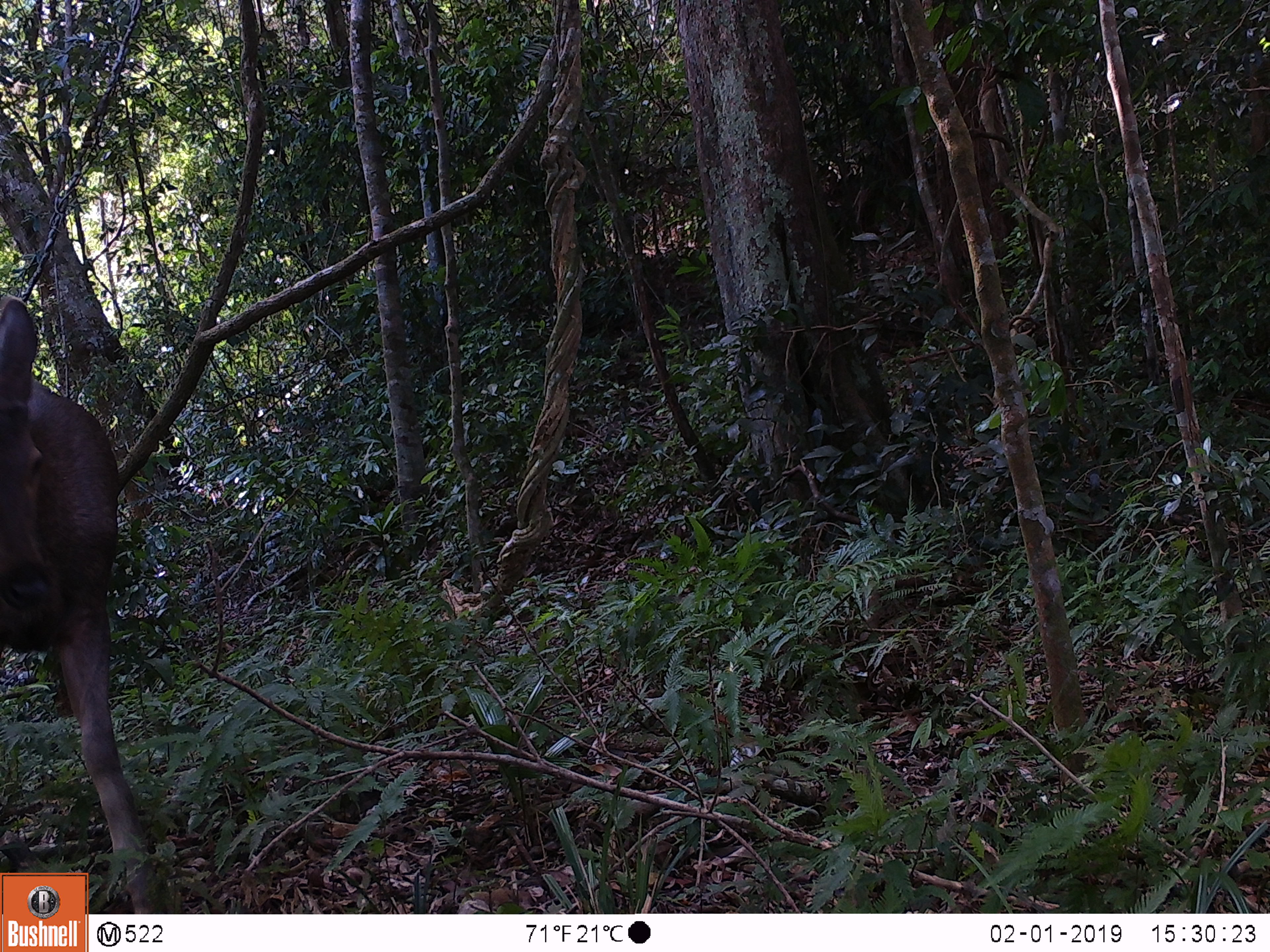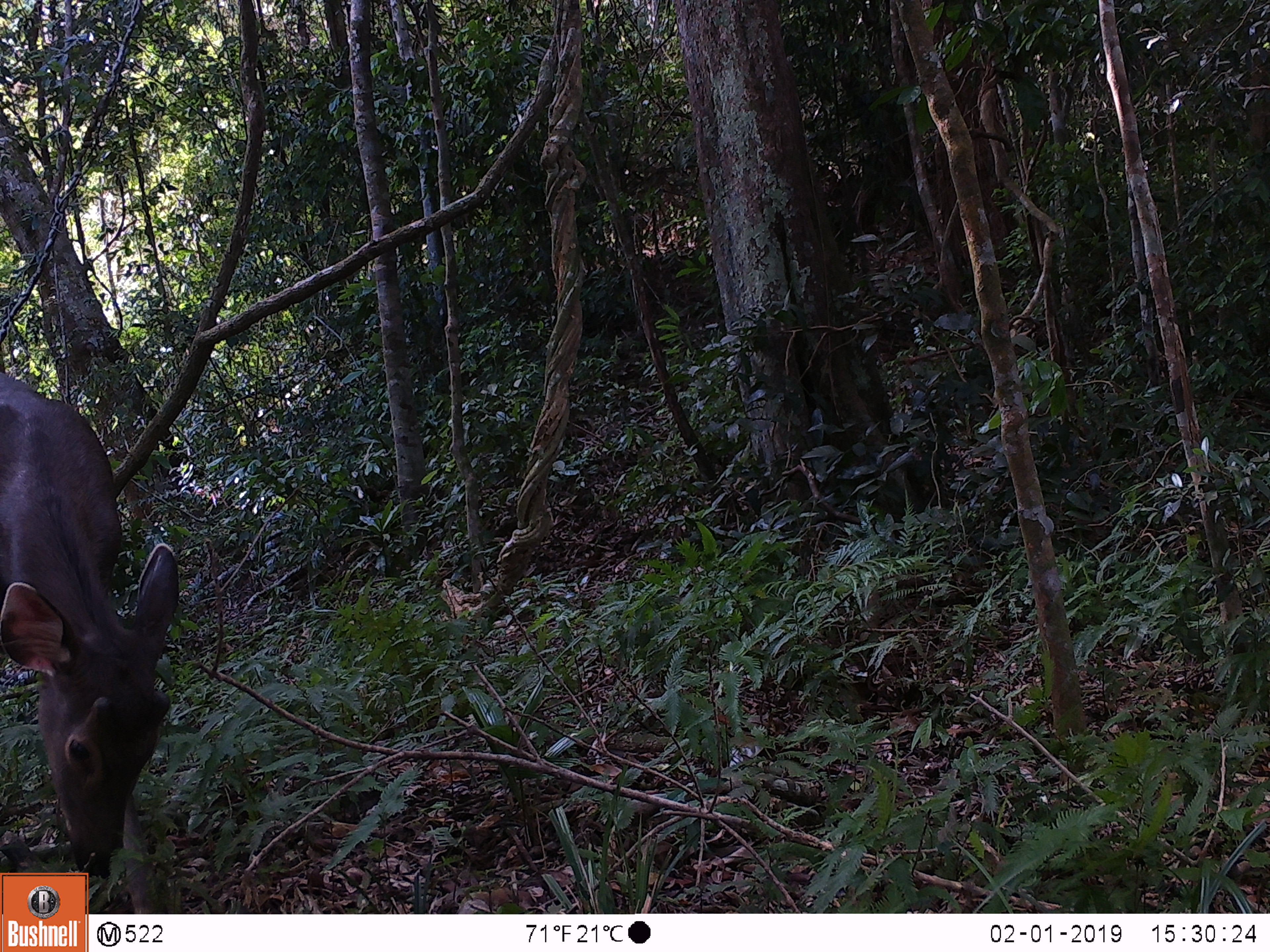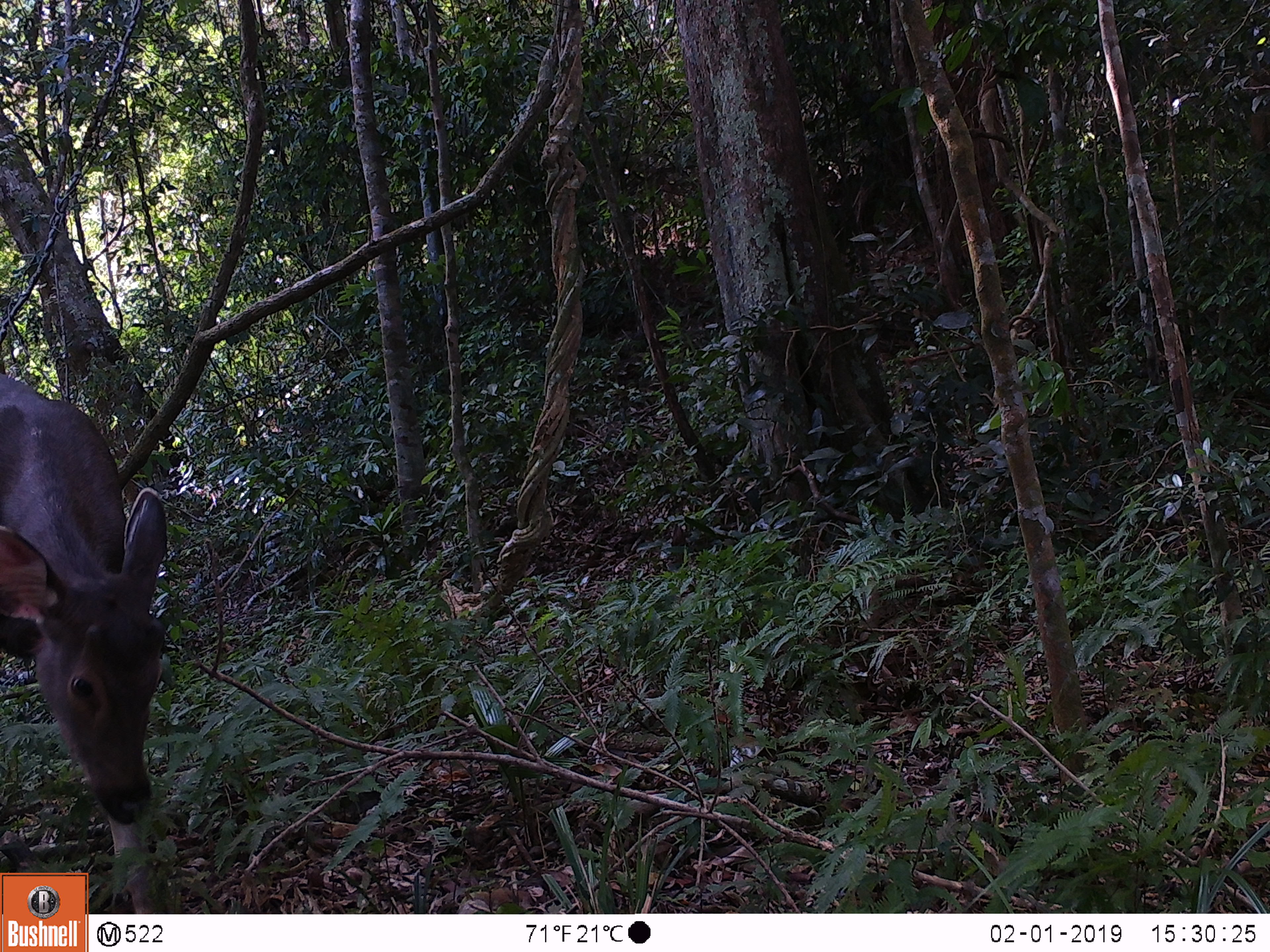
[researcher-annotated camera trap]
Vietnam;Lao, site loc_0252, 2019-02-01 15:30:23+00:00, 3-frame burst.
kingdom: Animalia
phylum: Chordata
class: Mammalia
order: Artiodactyla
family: Cervidae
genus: Rusa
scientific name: Rusa unicolor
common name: sambar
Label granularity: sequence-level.